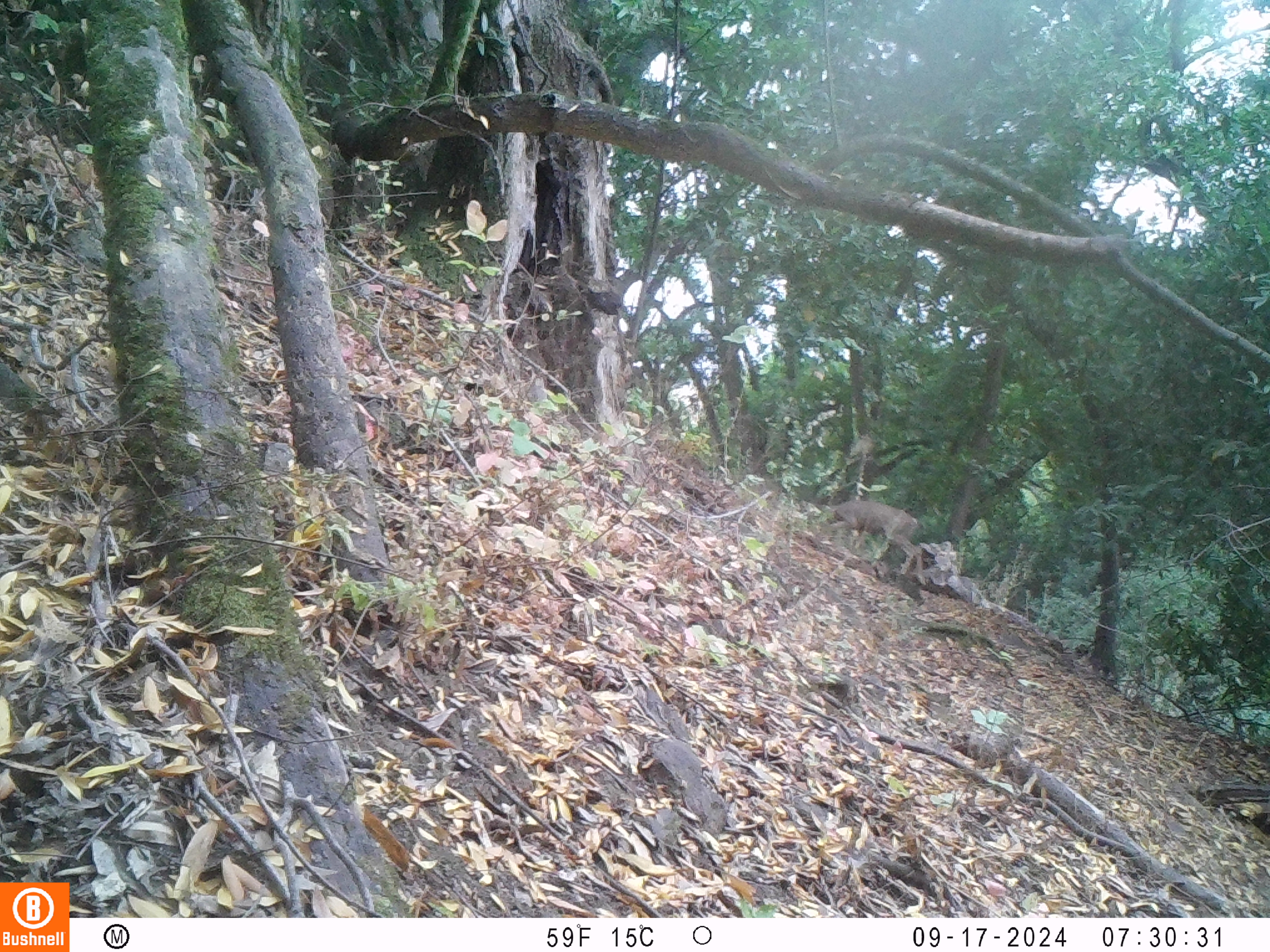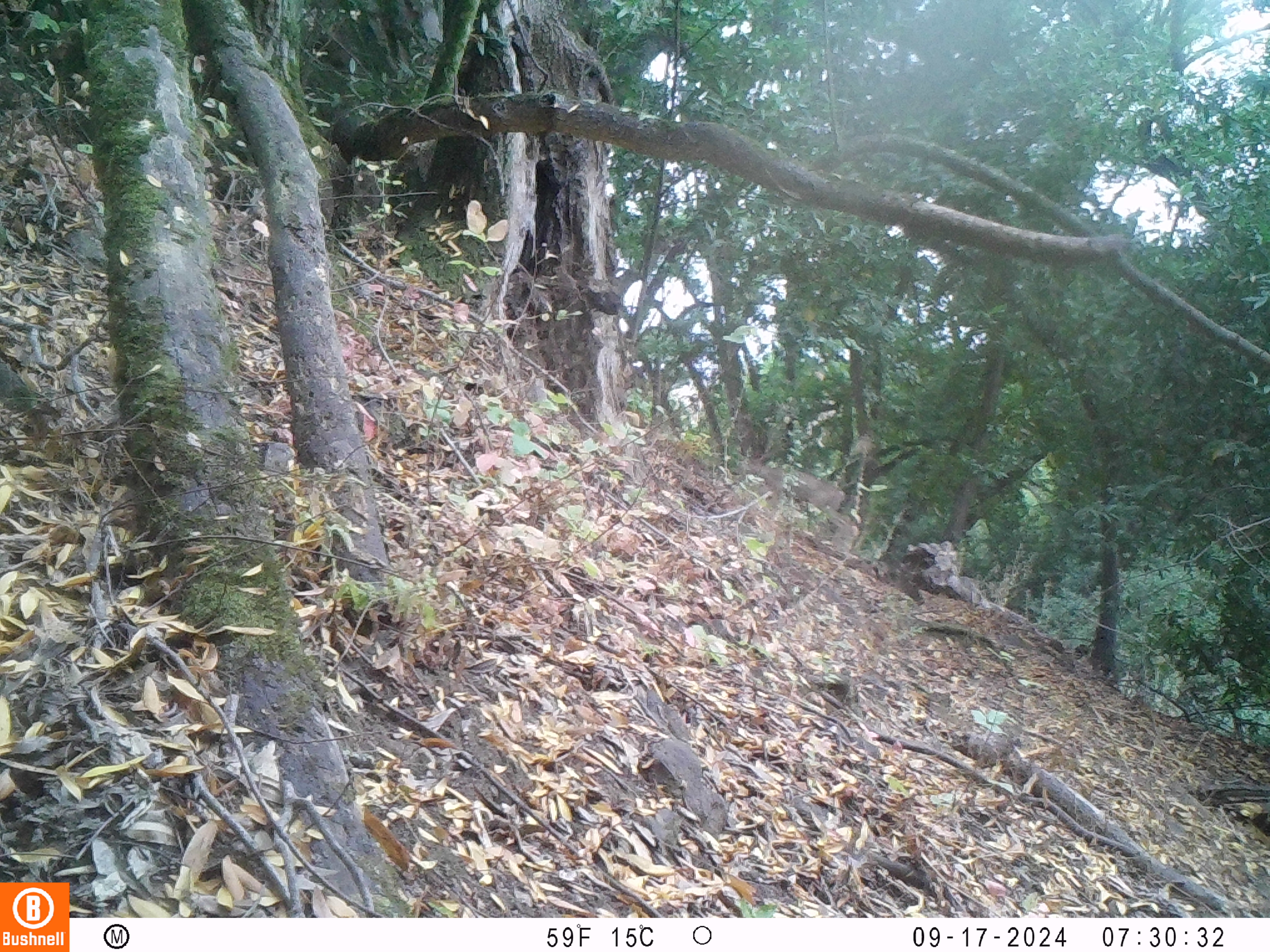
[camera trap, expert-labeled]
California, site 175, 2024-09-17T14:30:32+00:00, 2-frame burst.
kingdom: Animalia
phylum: Chordata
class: Mammalia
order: Artiodactyla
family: Cervidae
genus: Odocoileus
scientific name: Odocoileus hemionus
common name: mule deer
Mule deer (Odocoileus hemionus).